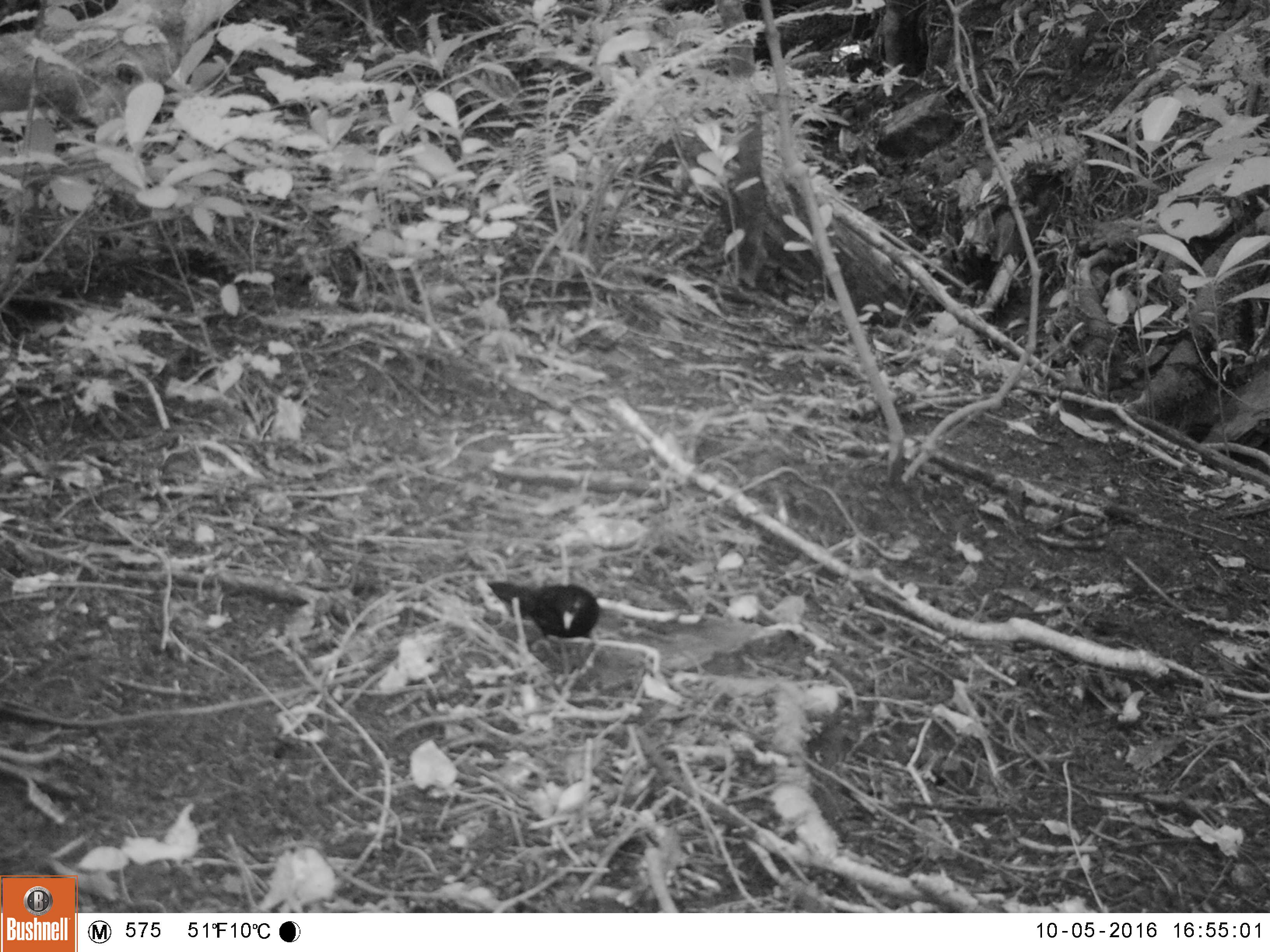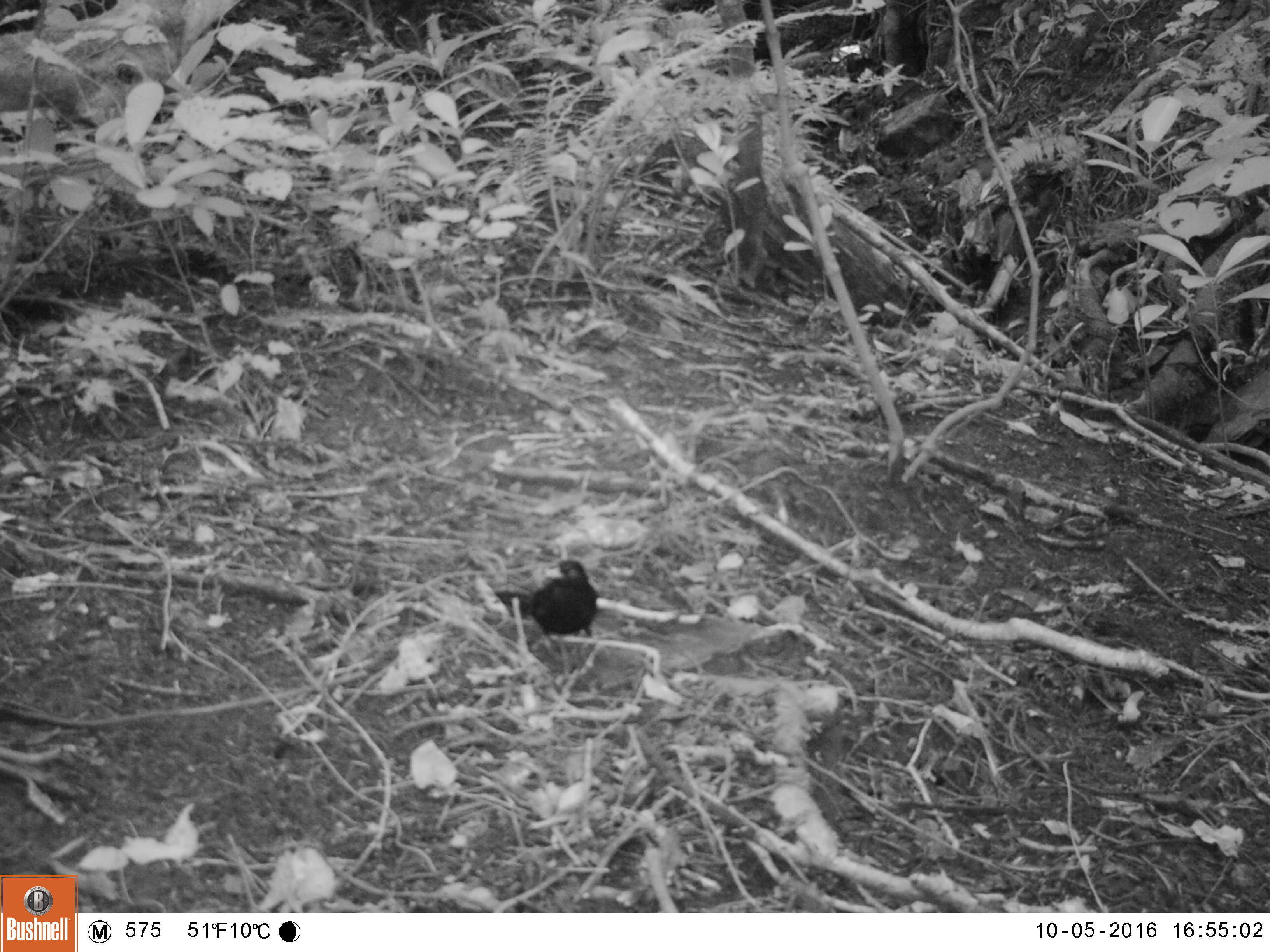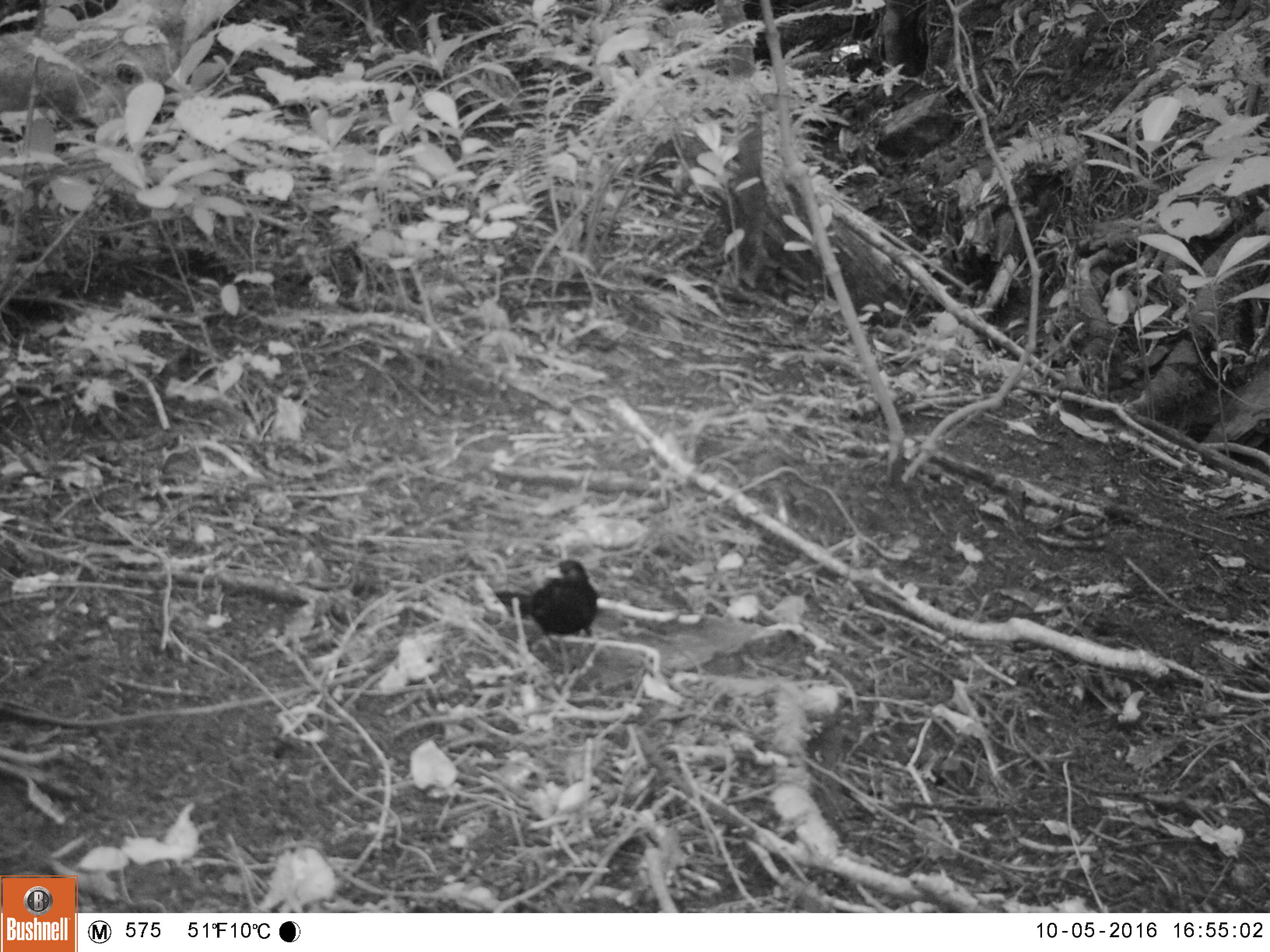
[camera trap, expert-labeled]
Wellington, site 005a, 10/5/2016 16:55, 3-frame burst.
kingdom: Animalia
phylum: Chordata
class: Aves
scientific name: Aves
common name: bird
Bird (Aves).